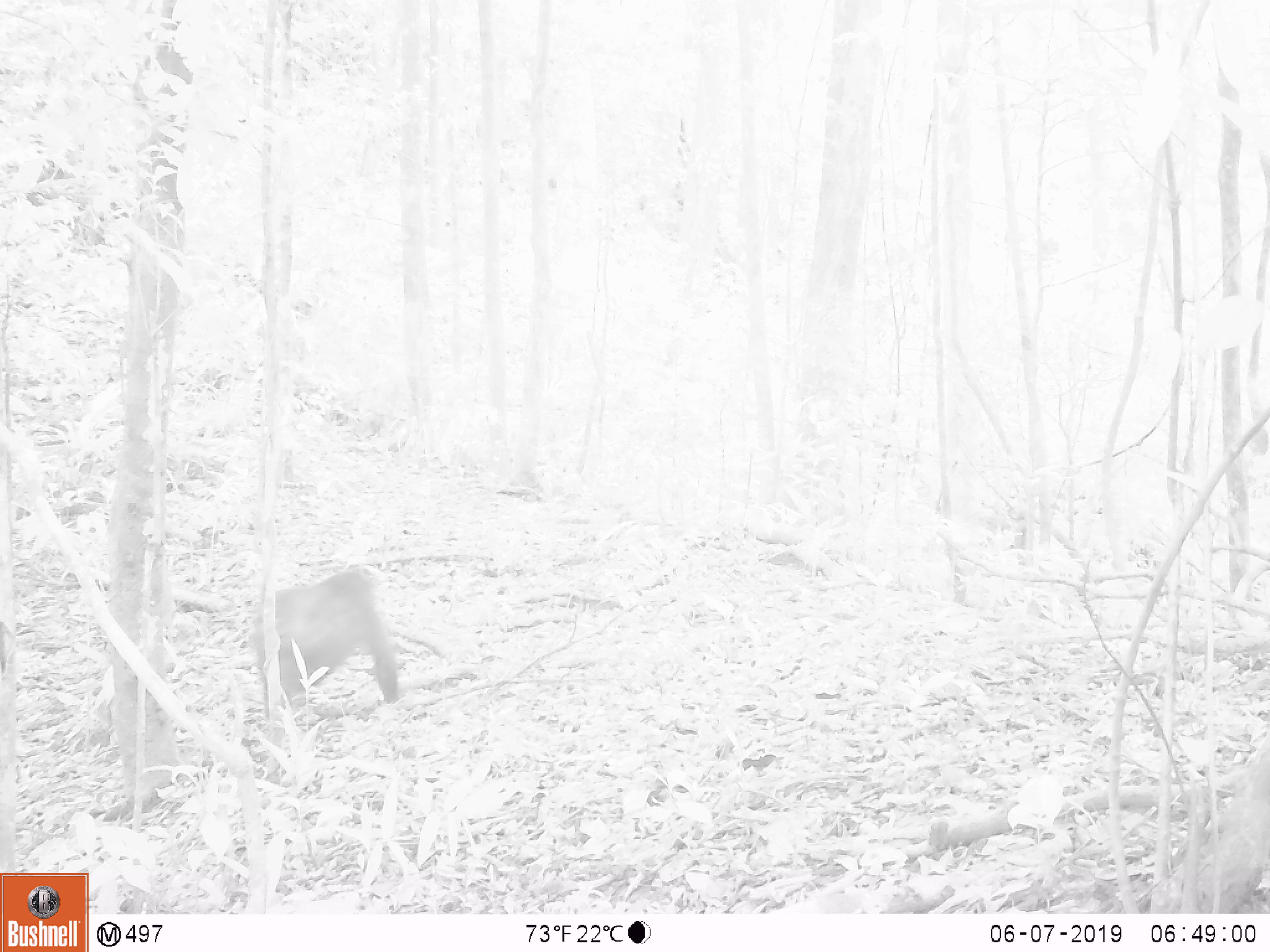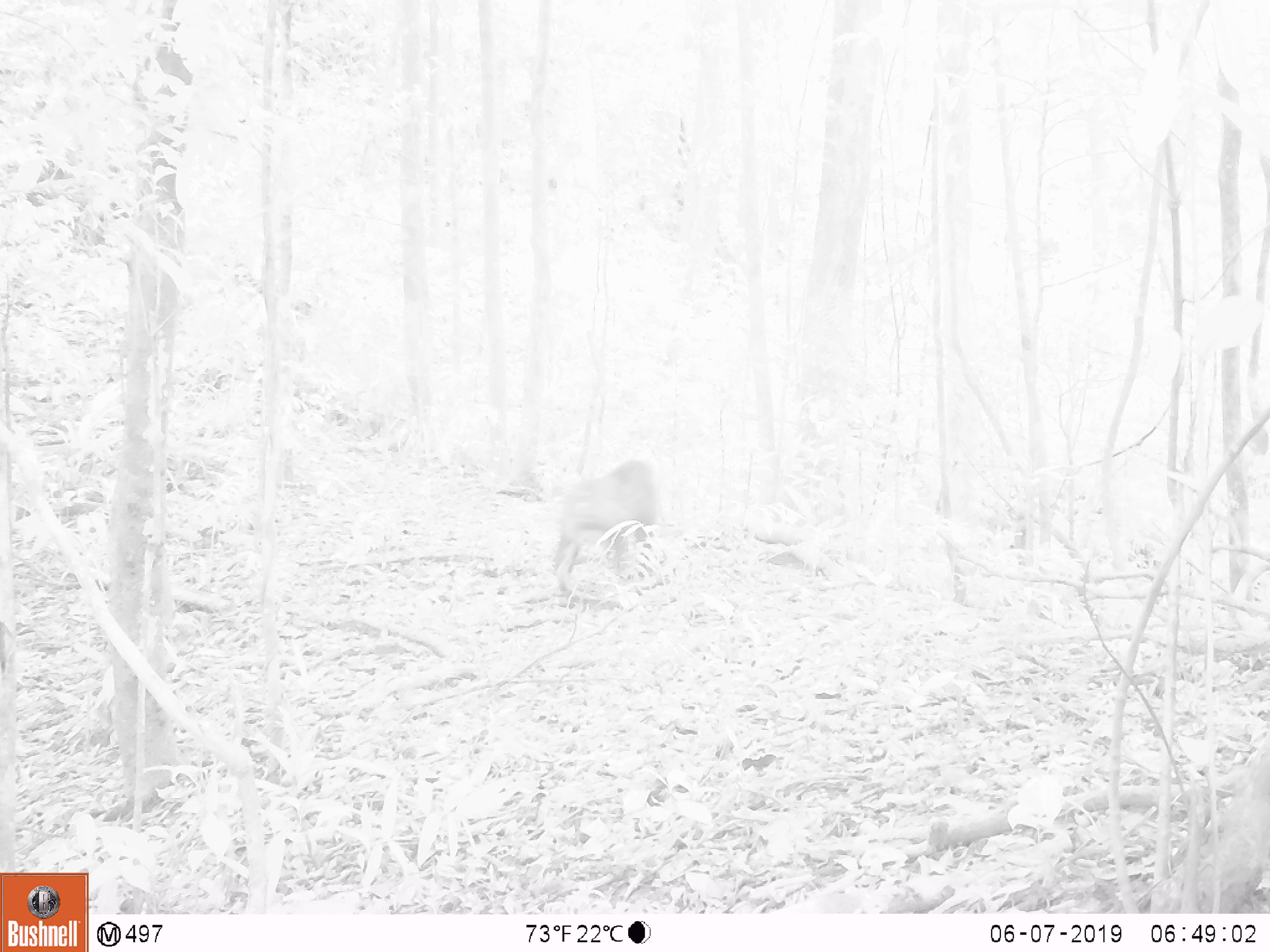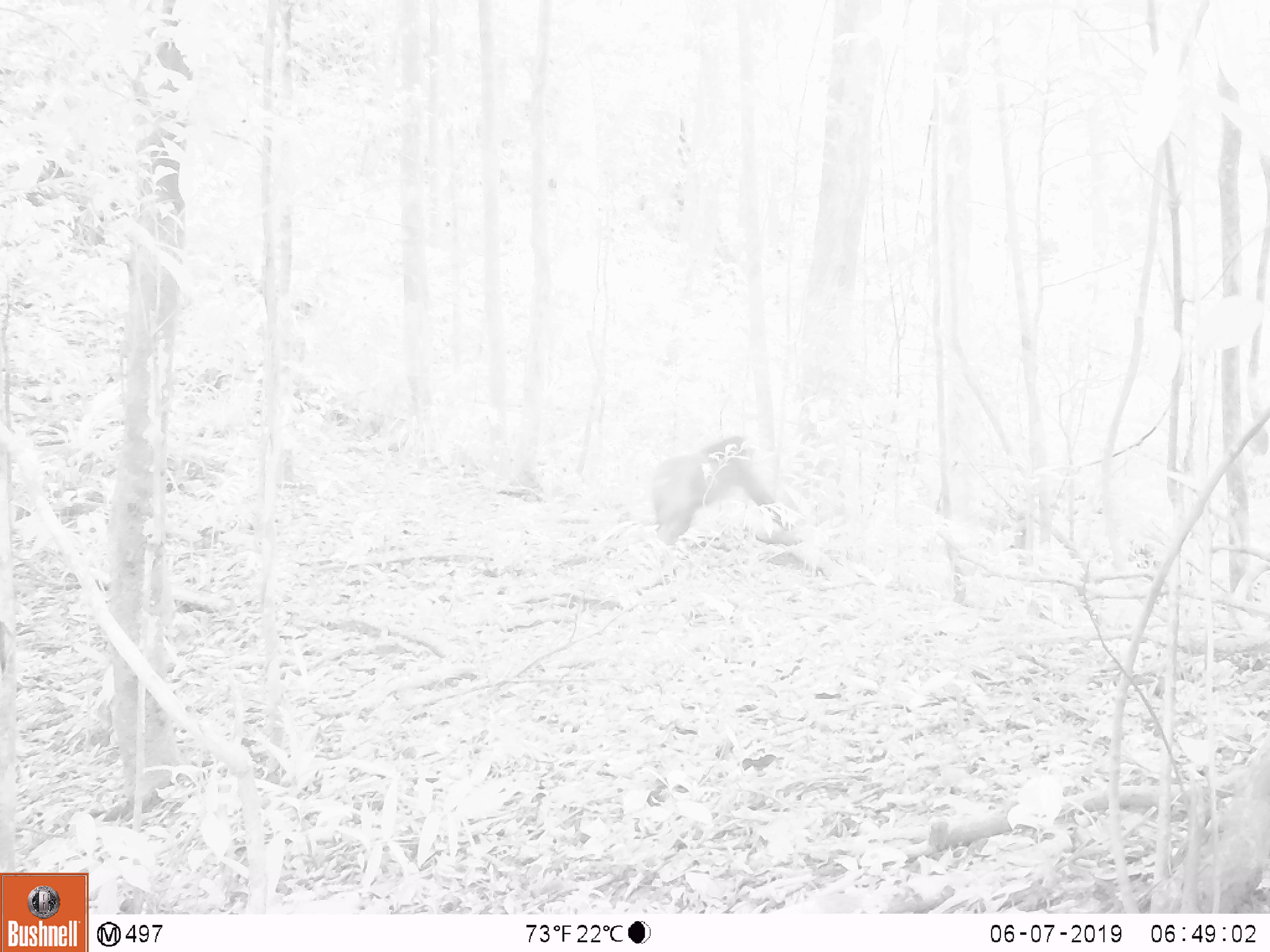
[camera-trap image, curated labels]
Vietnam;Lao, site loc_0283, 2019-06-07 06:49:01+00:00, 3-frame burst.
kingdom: Animalia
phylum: Chordata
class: Mammalia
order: Primates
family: Cercopithecidae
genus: Macaca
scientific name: Macaca arctoides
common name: stump-tailed macaque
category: stump tailed macaque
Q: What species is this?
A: Stump tailed macaque (stump-tailed macaque) (Macaca arctoides).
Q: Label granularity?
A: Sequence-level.